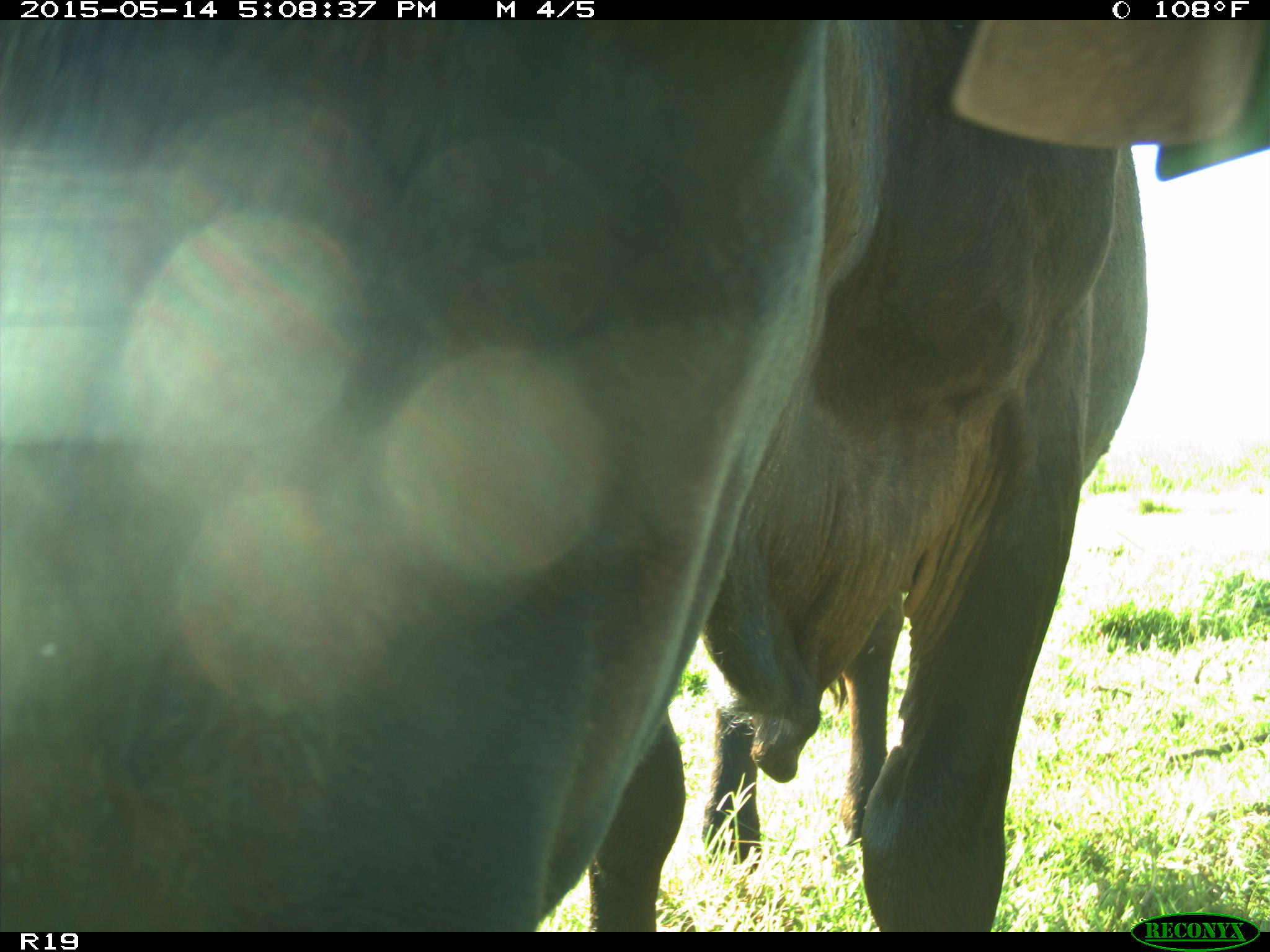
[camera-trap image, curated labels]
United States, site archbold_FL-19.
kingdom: Animalia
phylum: Chordata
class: Mammalia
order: Artiodactyla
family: Bovidae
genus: Bos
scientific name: Bos taurus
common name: domestic cow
Bos taurus (domestic cow).